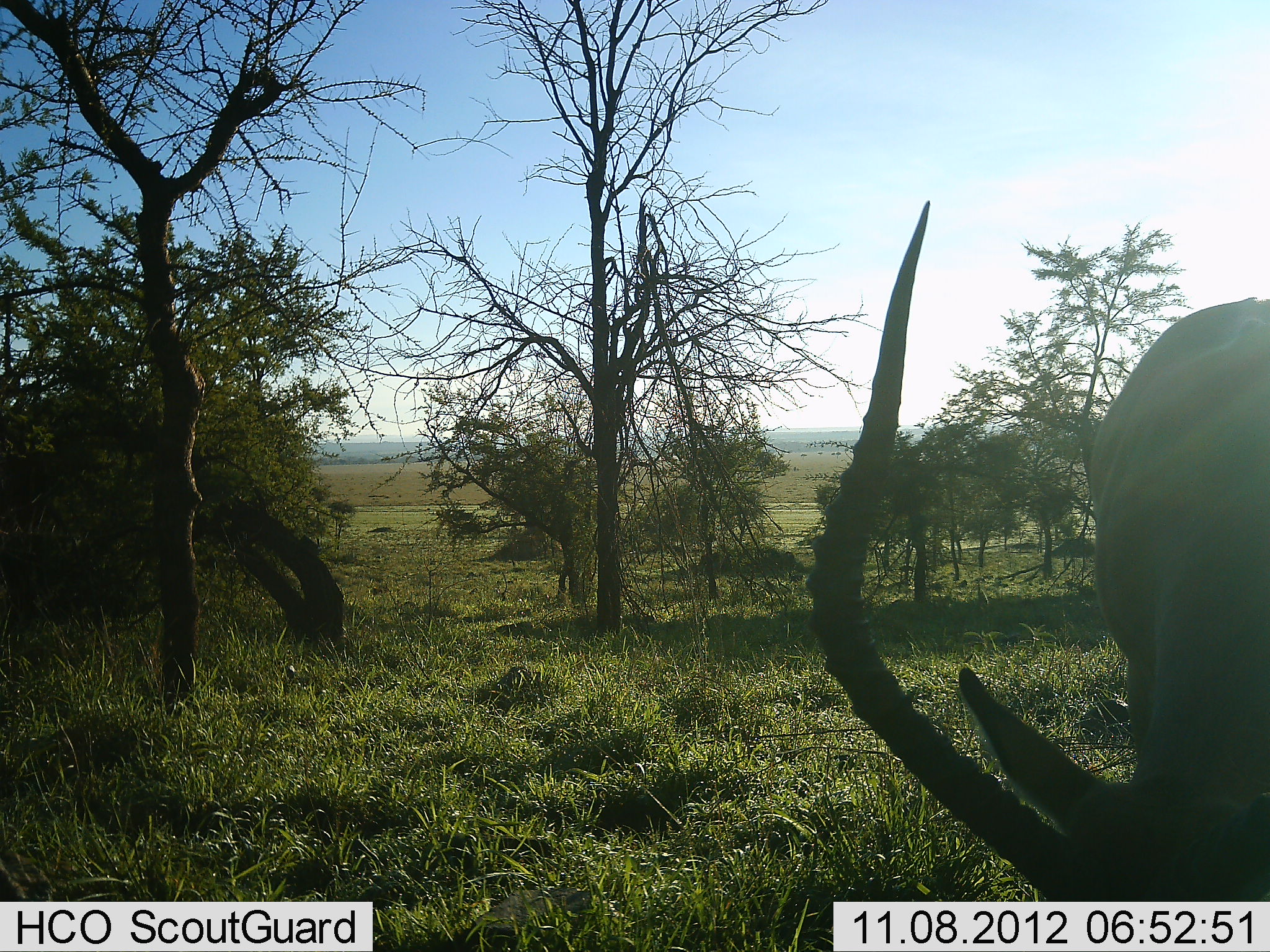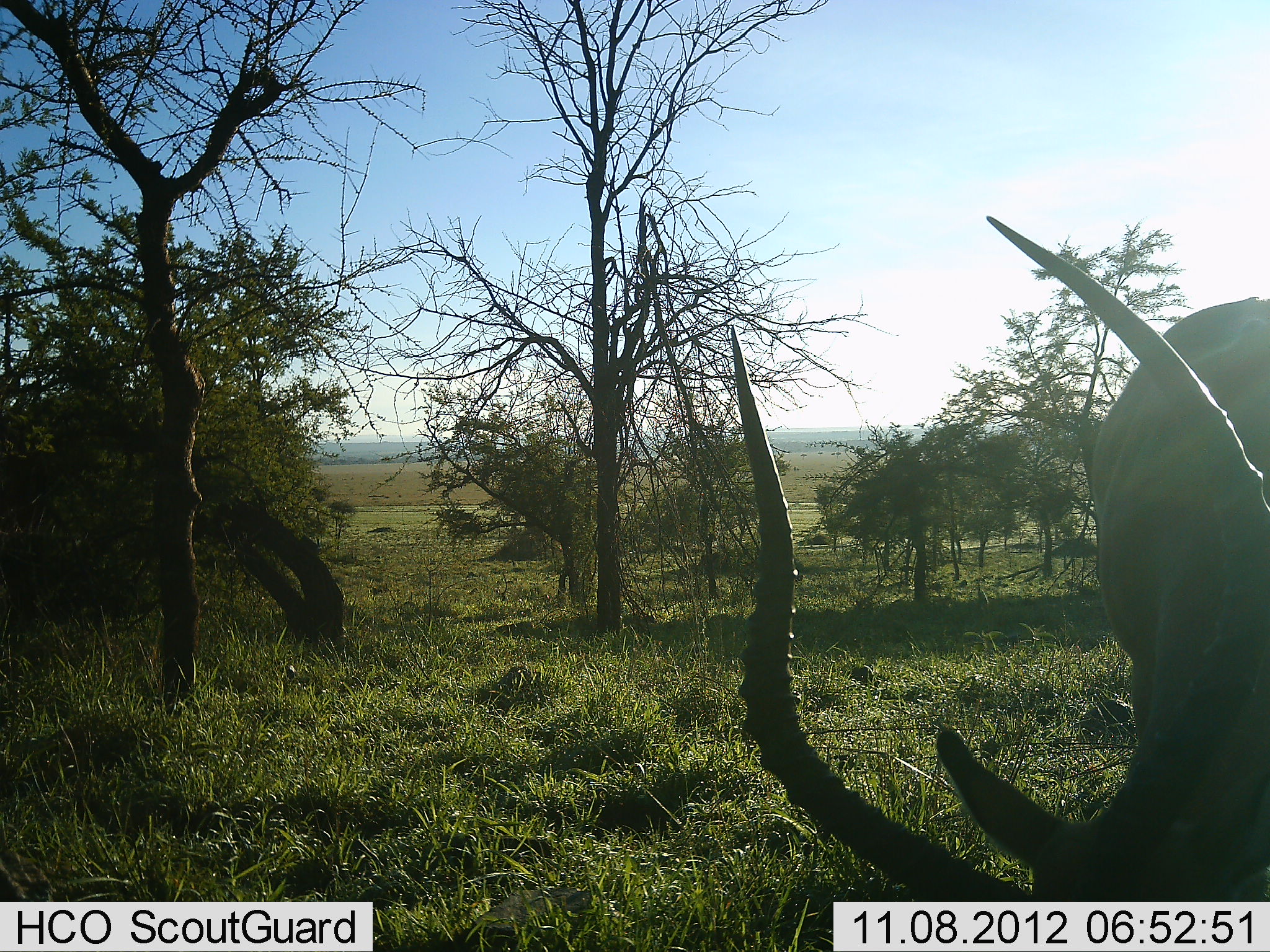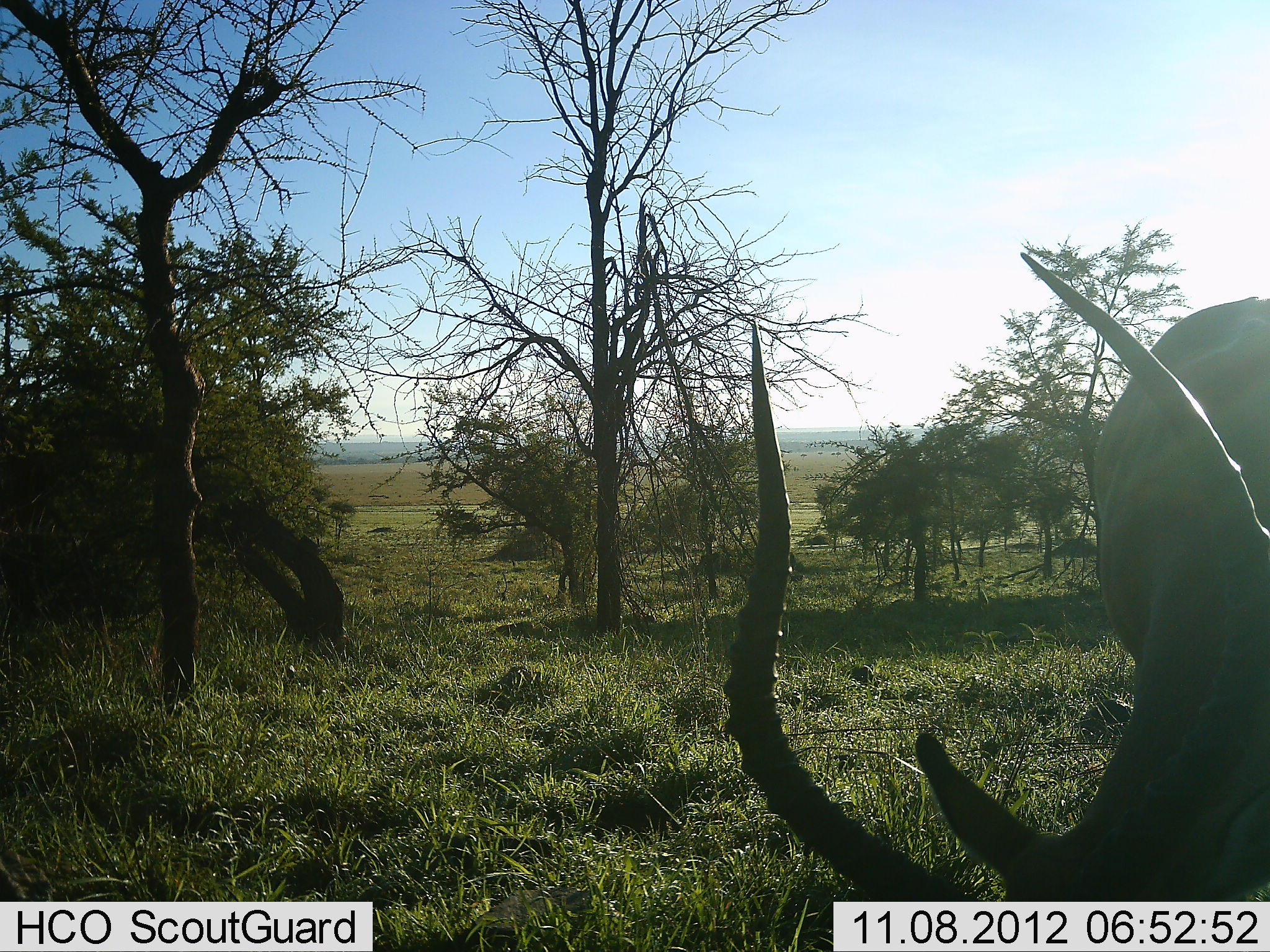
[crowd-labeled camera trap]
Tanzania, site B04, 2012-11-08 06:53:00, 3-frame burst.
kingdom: Animalia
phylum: Chordata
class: Mammalia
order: Artiodactyla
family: Bovidae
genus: Aepyceros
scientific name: Aepyceros melampus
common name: impala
Impala (Aepyceros melampus), count 1. Behavior (volunteer vote fractions): standing 30%, resting 0%, moving 0%, interacting 0%. Young present (vote fraction): 0%. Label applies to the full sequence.